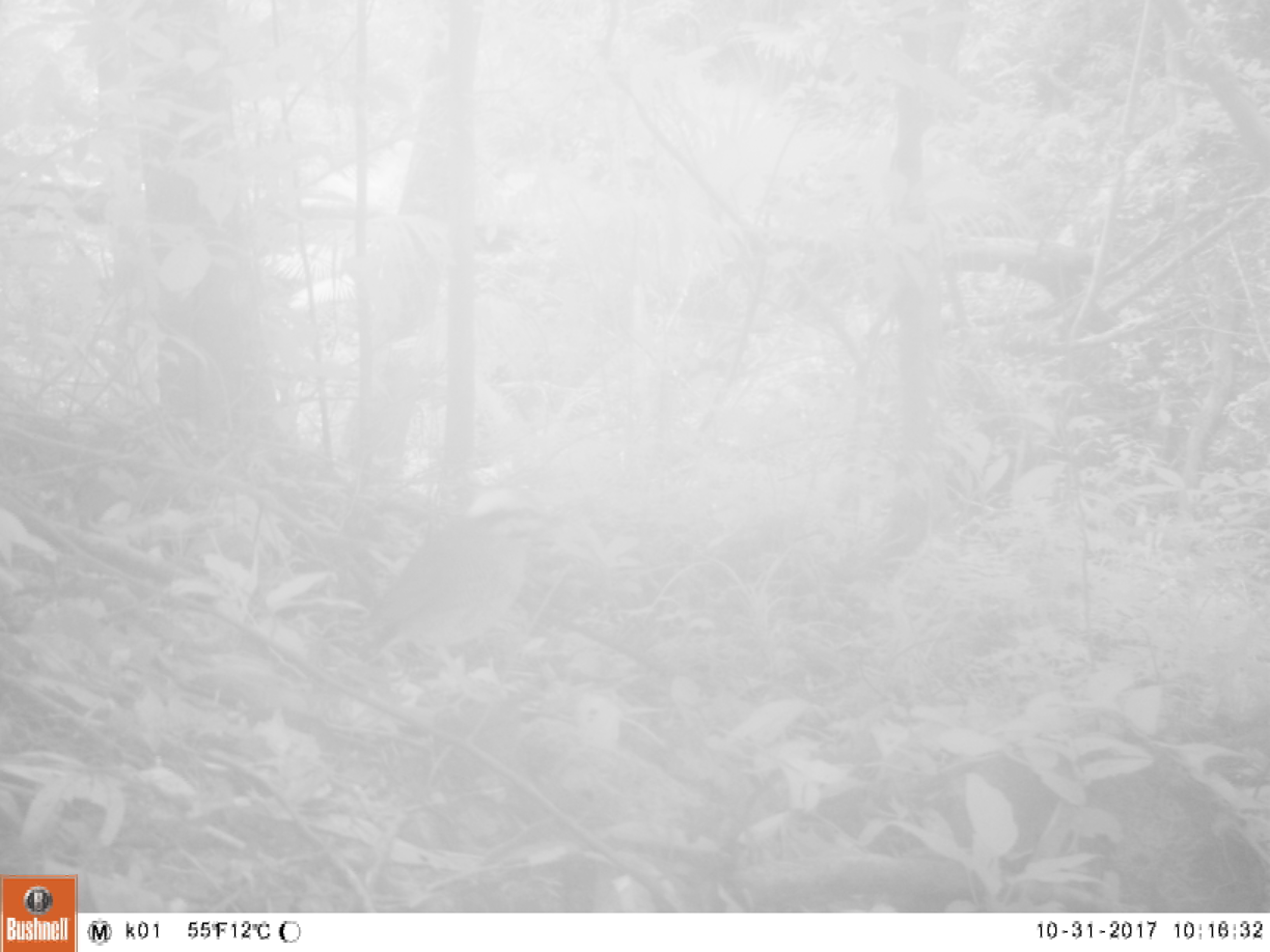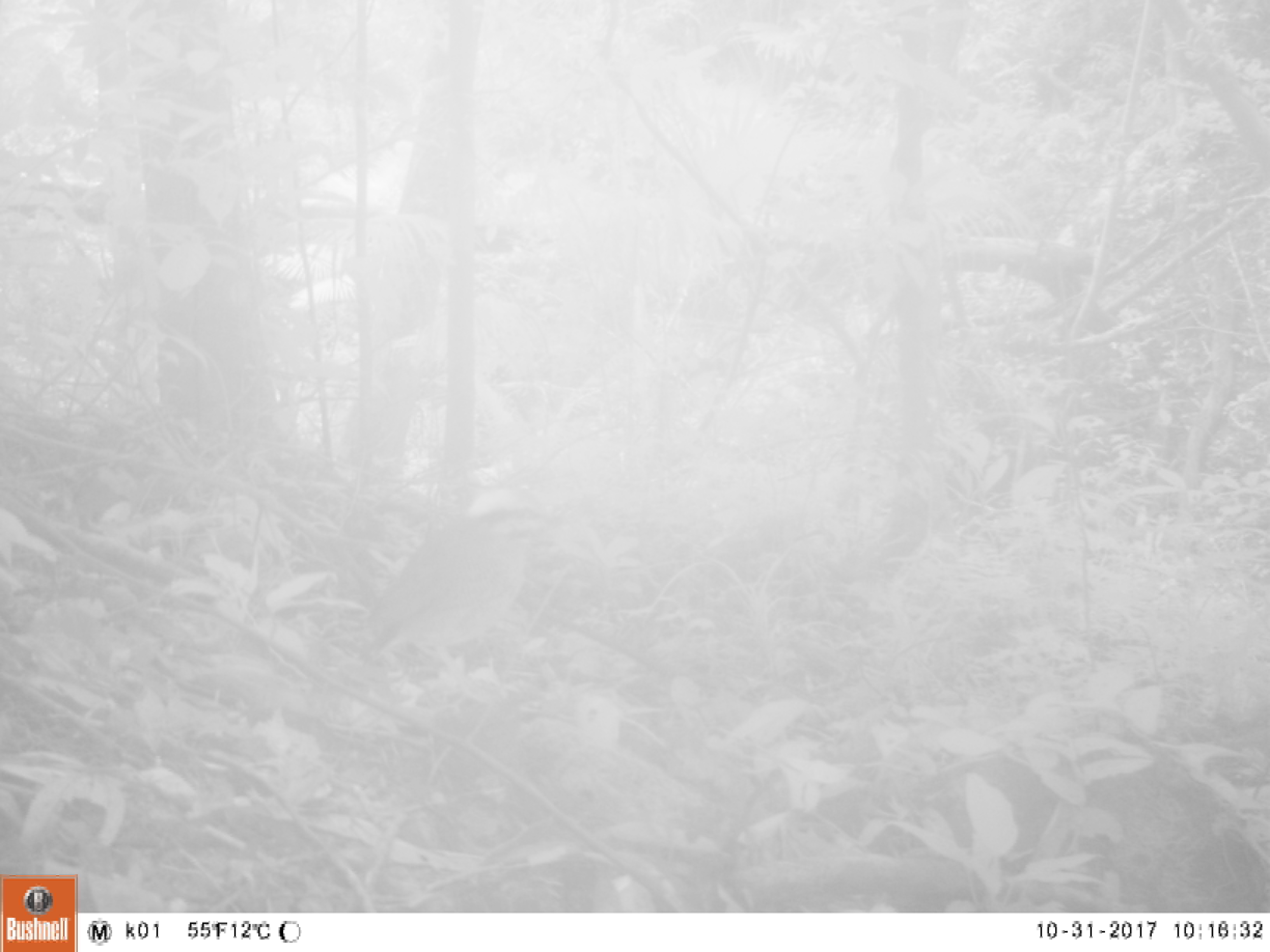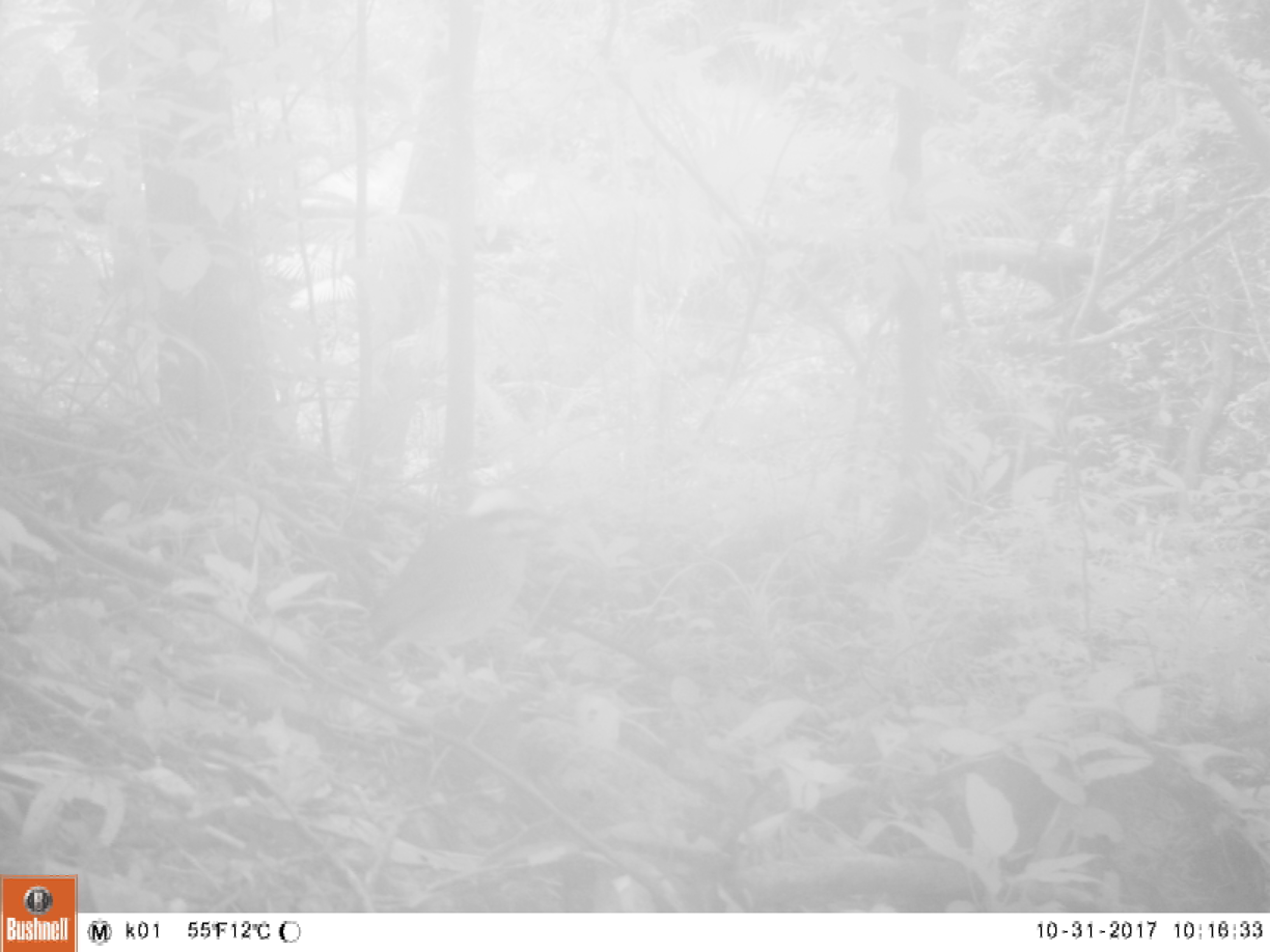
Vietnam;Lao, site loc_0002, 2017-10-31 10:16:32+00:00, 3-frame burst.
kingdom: Animalia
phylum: Chordata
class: Aves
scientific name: Aves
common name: bird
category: unidentified bird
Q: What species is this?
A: Unidentified bird (bird) (Aves).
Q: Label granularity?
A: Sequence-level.